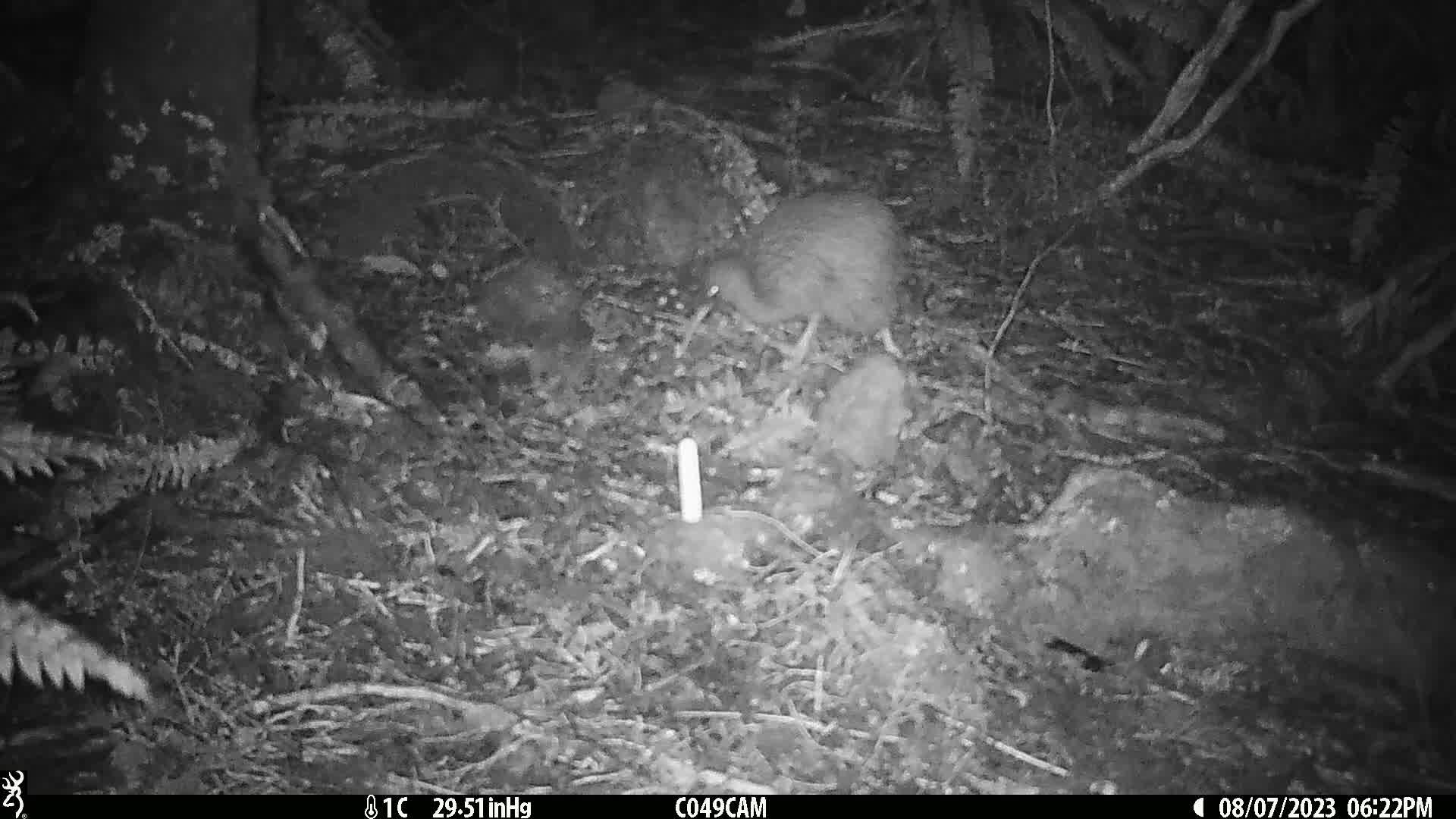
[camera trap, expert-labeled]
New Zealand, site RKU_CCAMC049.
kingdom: Animalia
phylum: Chordata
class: Aves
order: Apterygiformes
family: Apterygidae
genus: Apteryx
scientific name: Apteryx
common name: kiwi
Kiwi (Apteryx).